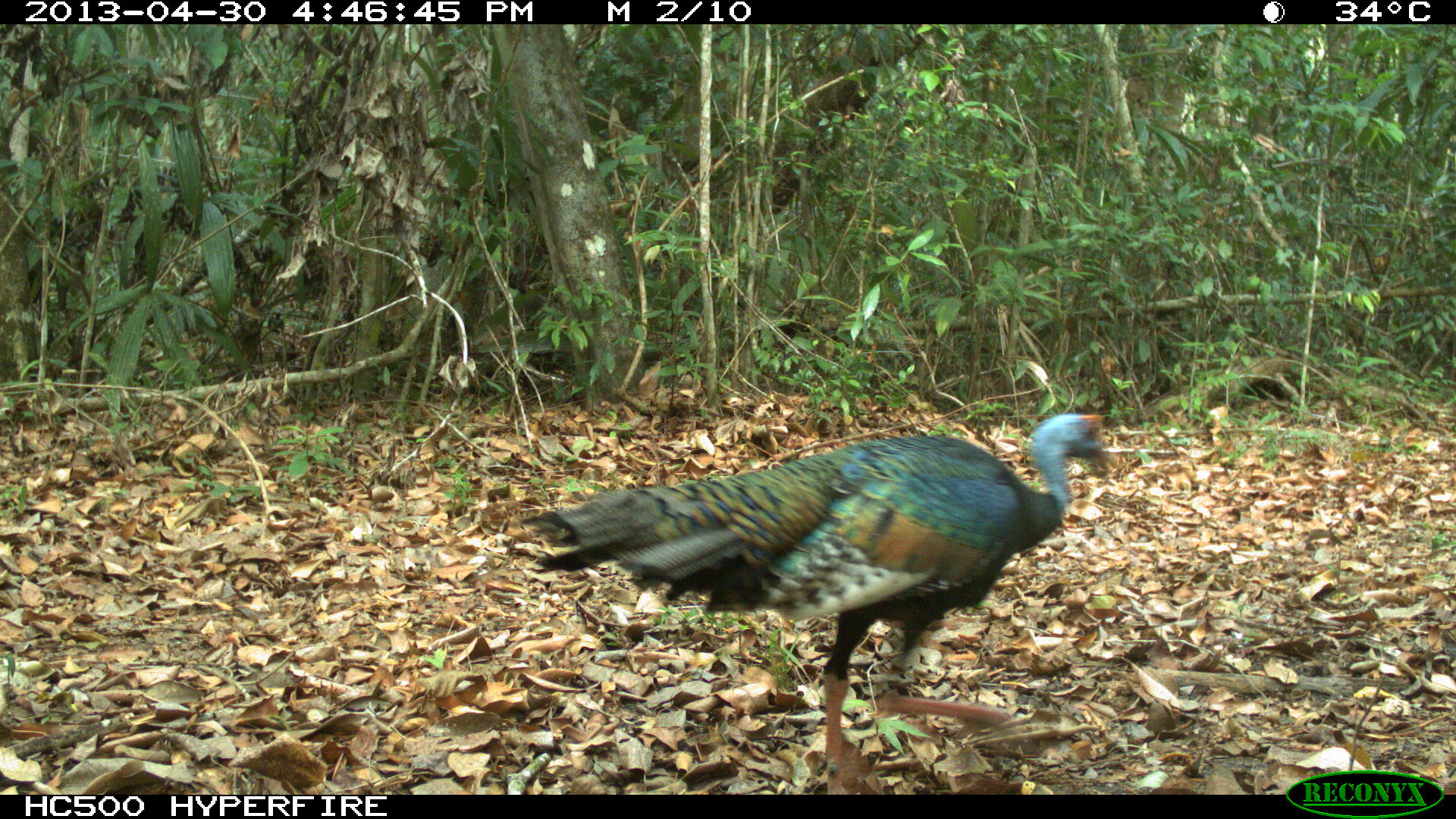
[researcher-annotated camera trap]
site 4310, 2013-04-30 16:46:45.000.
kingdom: Animalia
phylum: Chordata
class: Aves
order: Galliformes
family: Phasianidae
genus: Meleagris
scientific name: Meleagris ocellata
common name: ocellated turkey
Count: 1.